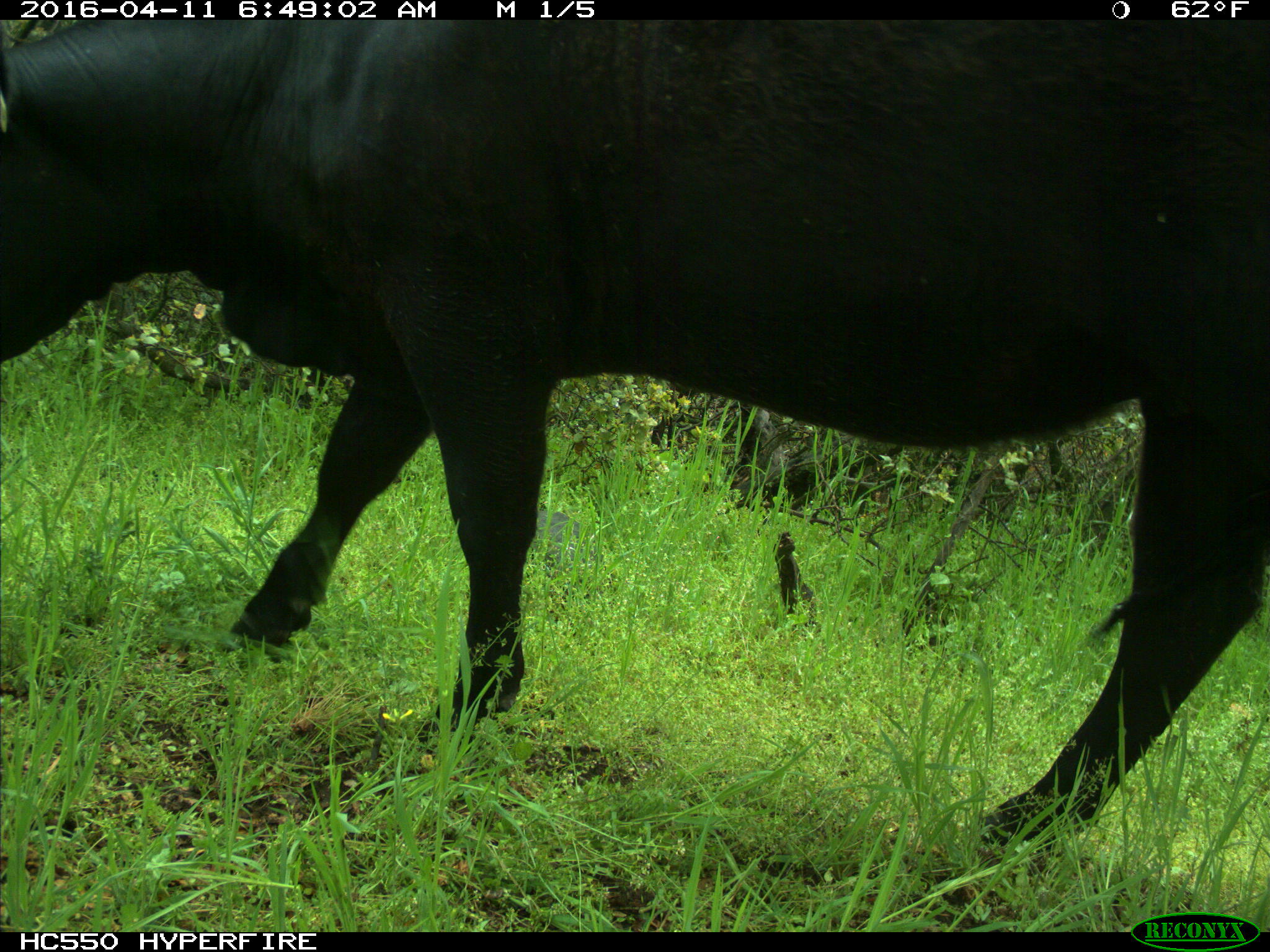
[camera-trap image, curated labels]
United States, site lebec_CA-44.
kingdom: Animalia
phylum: Chordata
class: Mammalia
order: Artiodactyla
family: Bovidae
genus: Bos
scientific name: Bos taurus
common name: domestic cow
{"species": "Bos taurus (domestic cow)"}